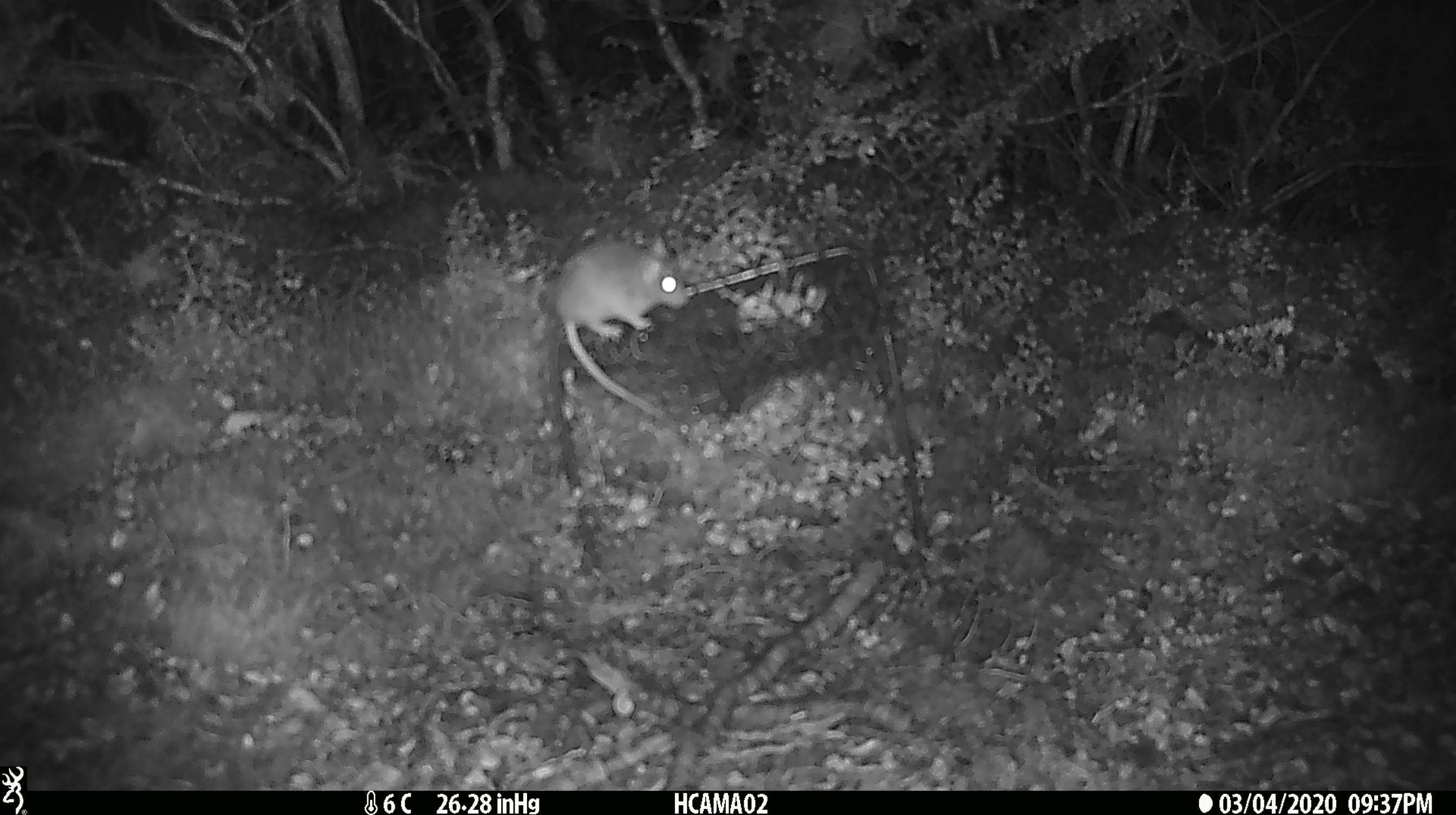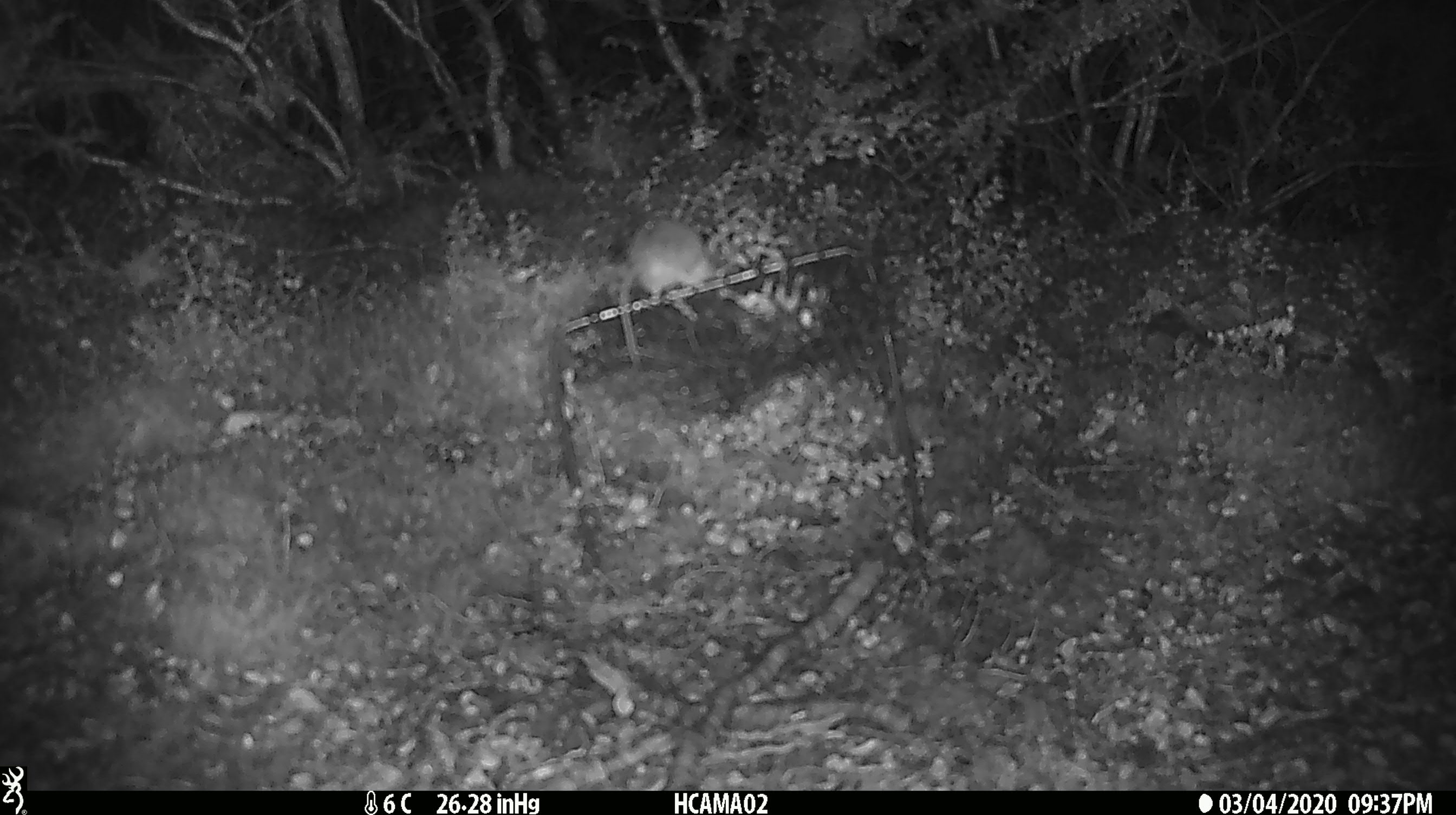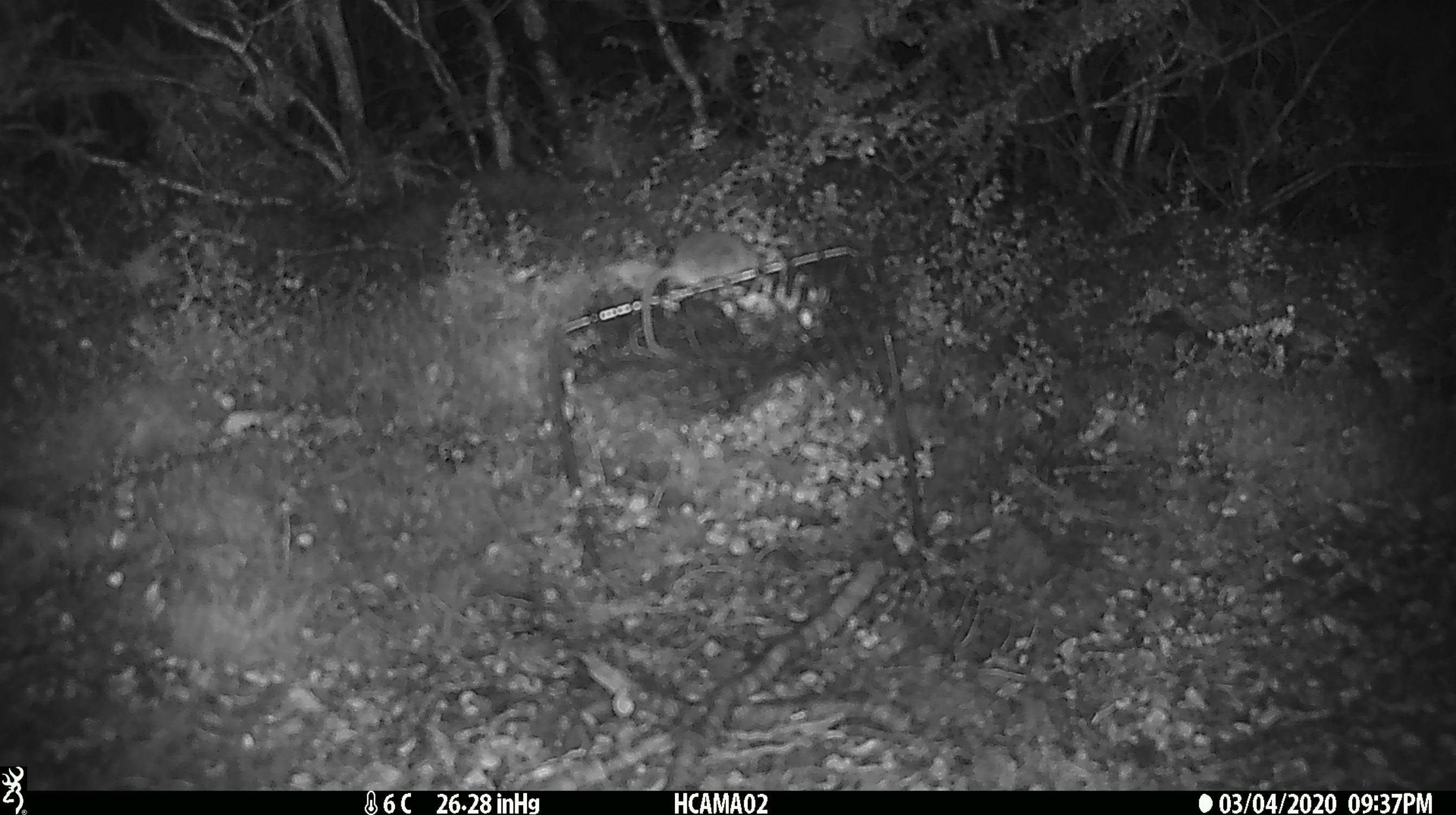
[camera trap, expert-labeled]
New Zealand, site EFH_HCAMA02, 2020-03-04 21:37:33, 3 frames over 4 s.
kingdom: Animalia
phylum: Chordata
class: Mammalia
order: Rodentia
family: Muridae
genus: Mus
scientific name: Mus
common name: mouse